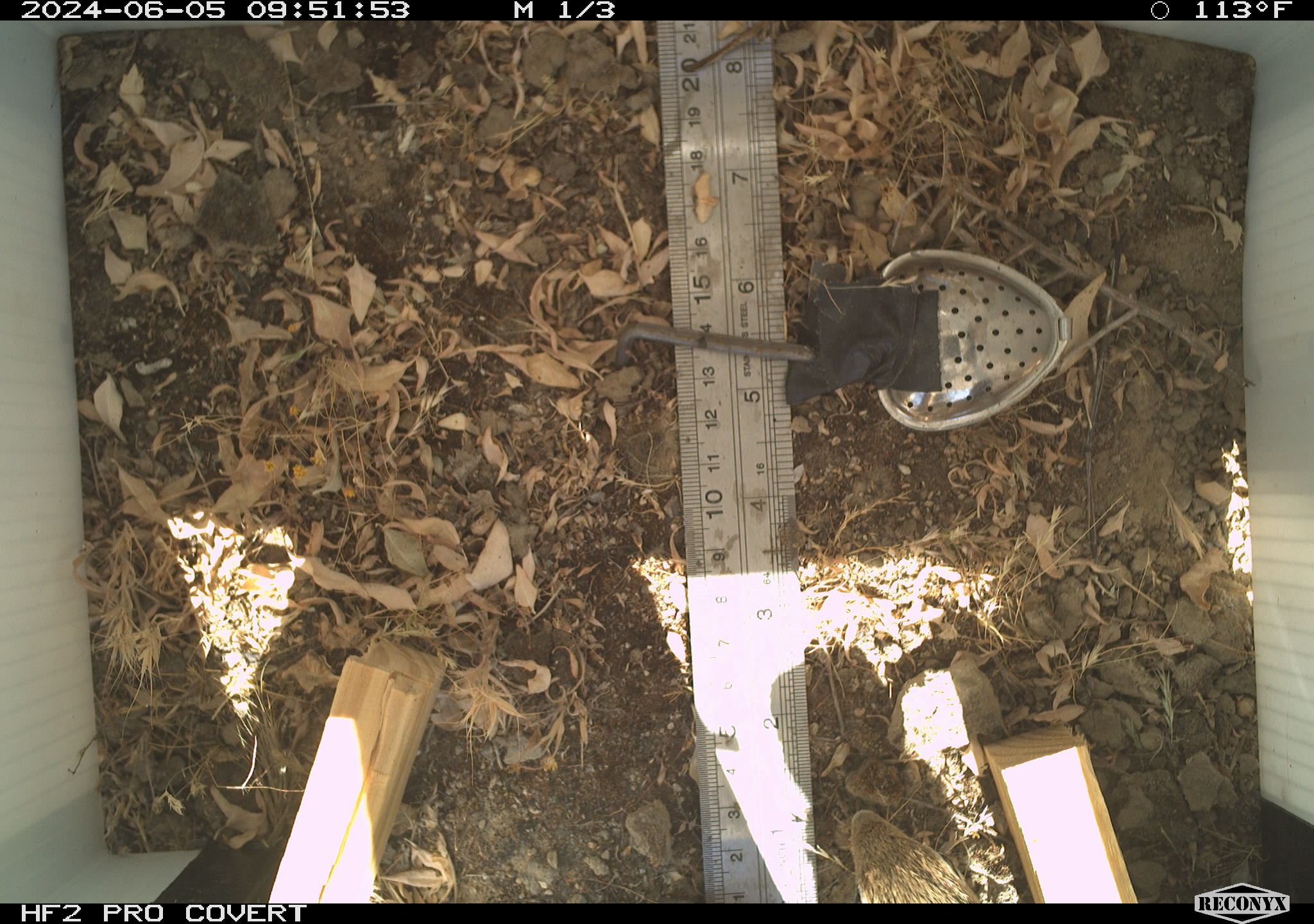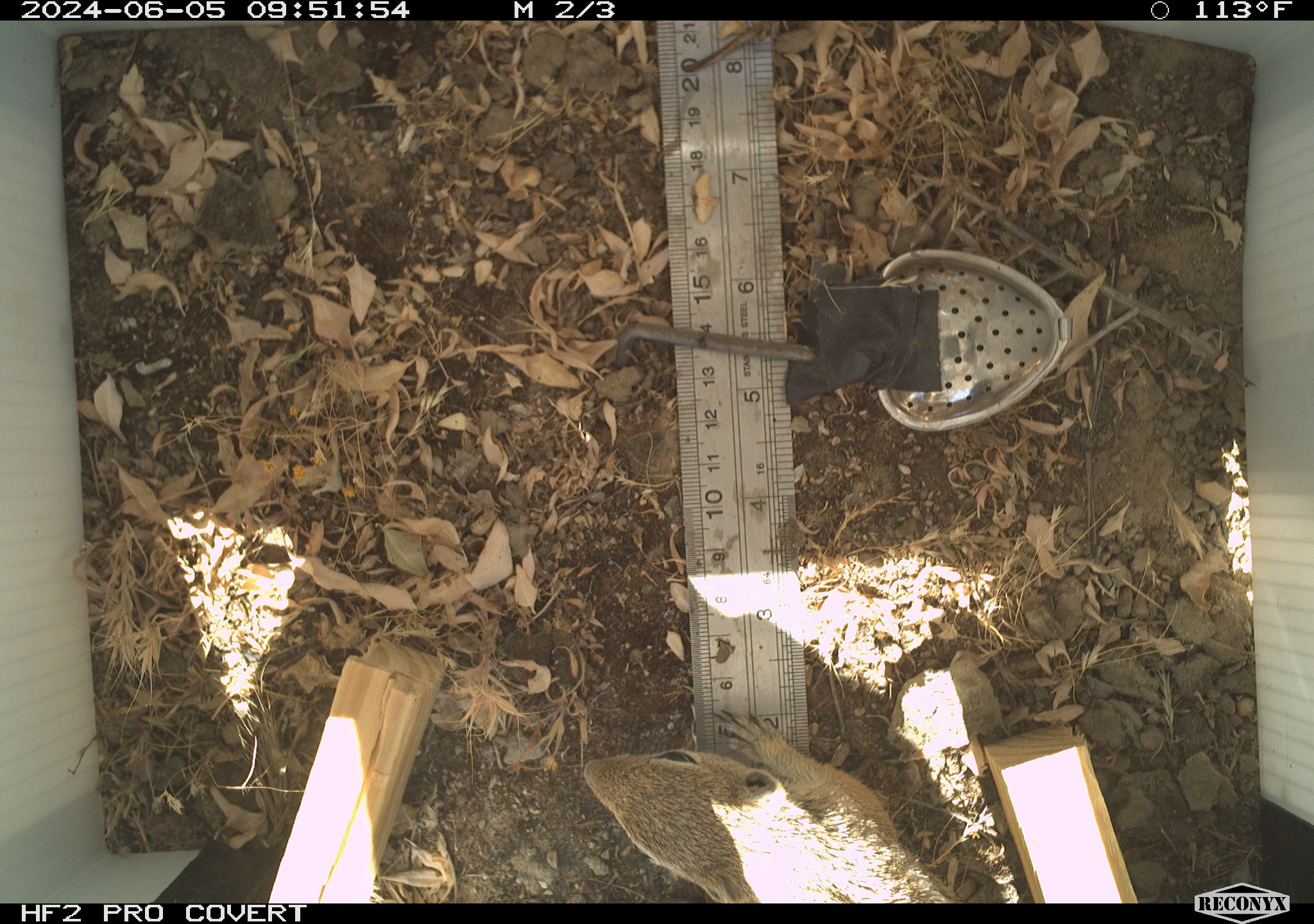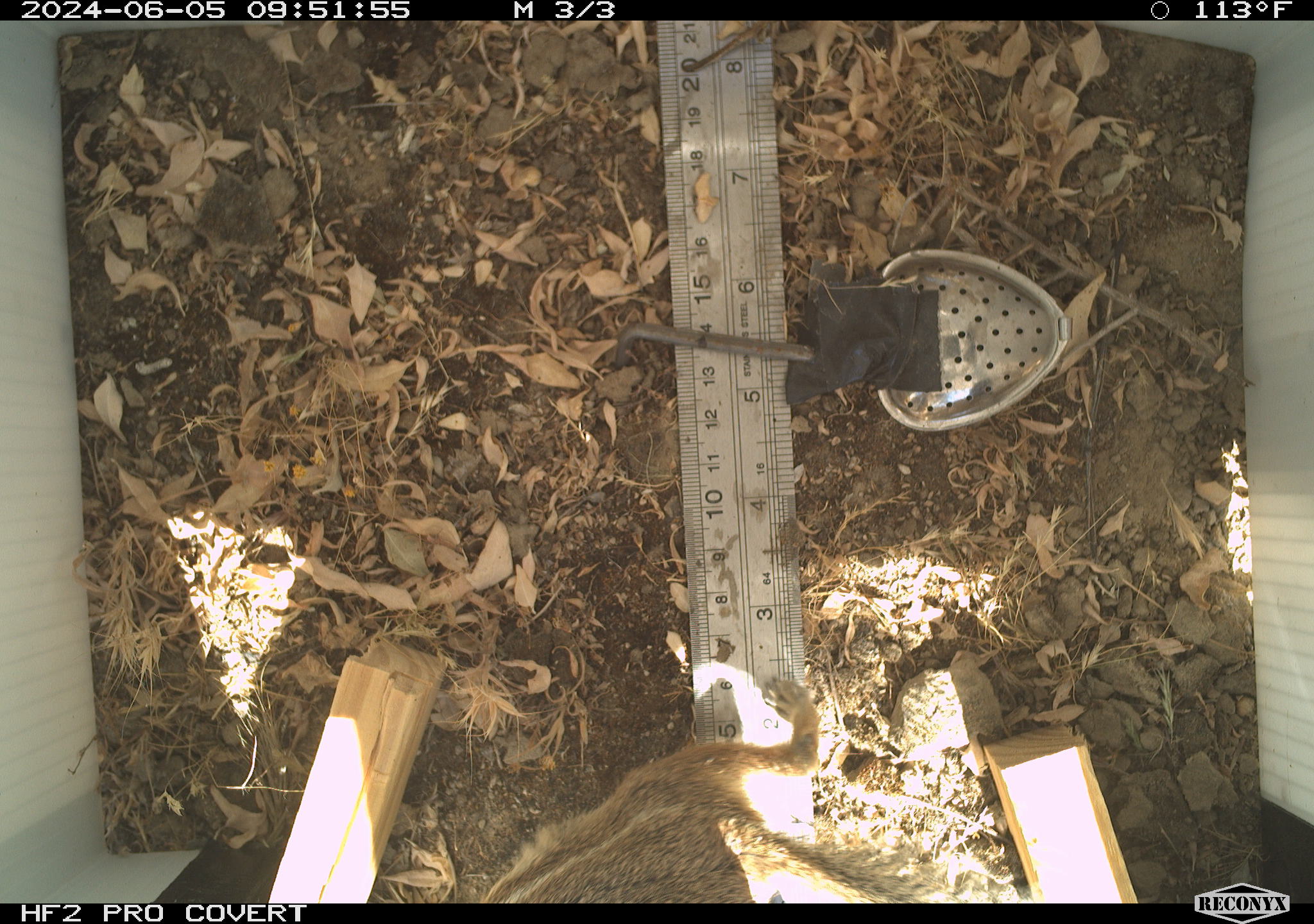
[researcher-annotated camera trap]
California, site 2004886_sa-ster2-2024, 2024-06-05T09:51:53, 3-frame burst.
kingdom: Animalia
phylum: Chordata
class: Mammalia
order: Rodentia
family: Sciuridae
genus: Ammospermophilus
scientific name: Ammospermophilus nelsoni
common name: nelson's antelope squirrel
Nelson's antelope squirrel (Ammospermophilus nelsoni).